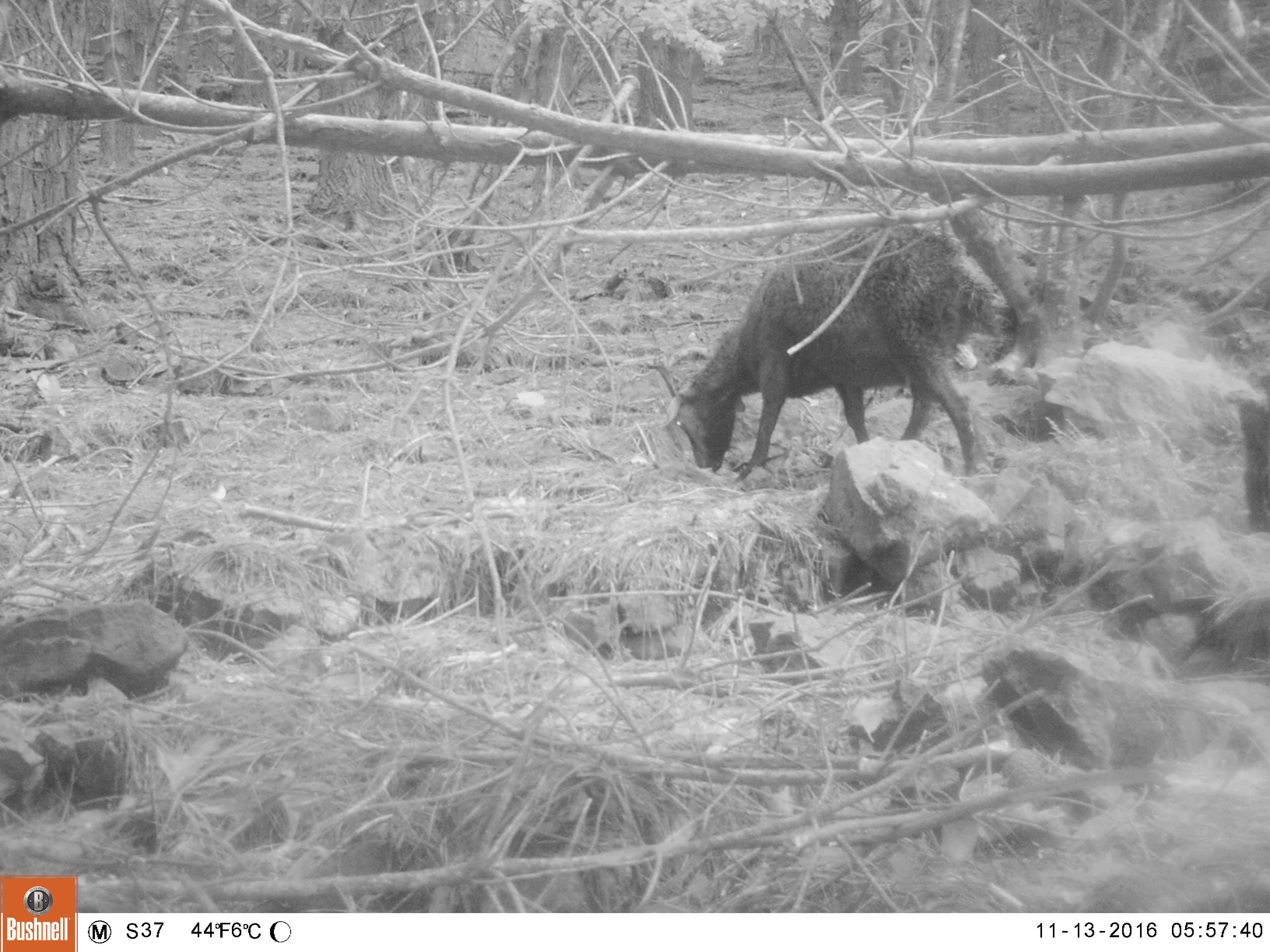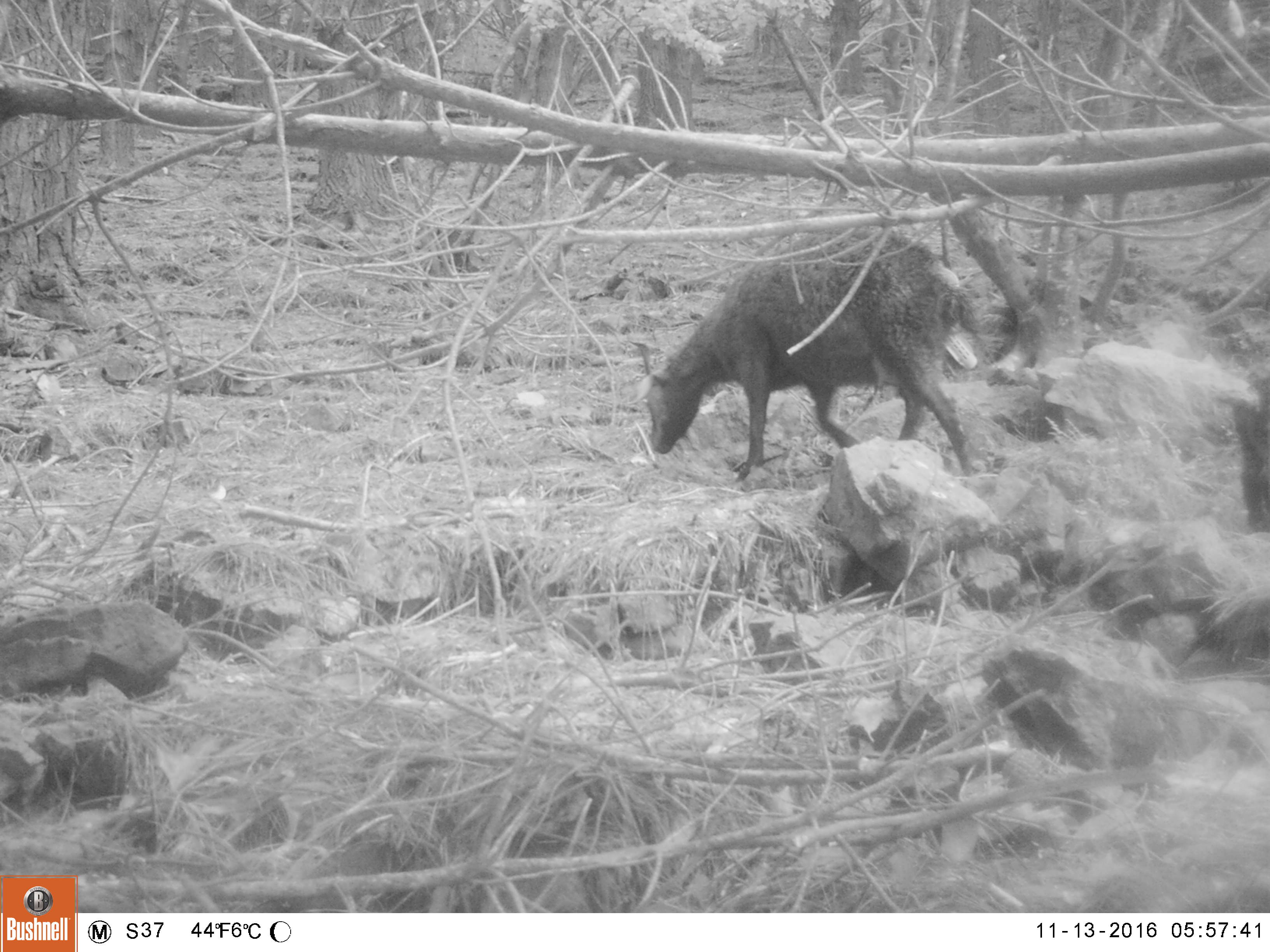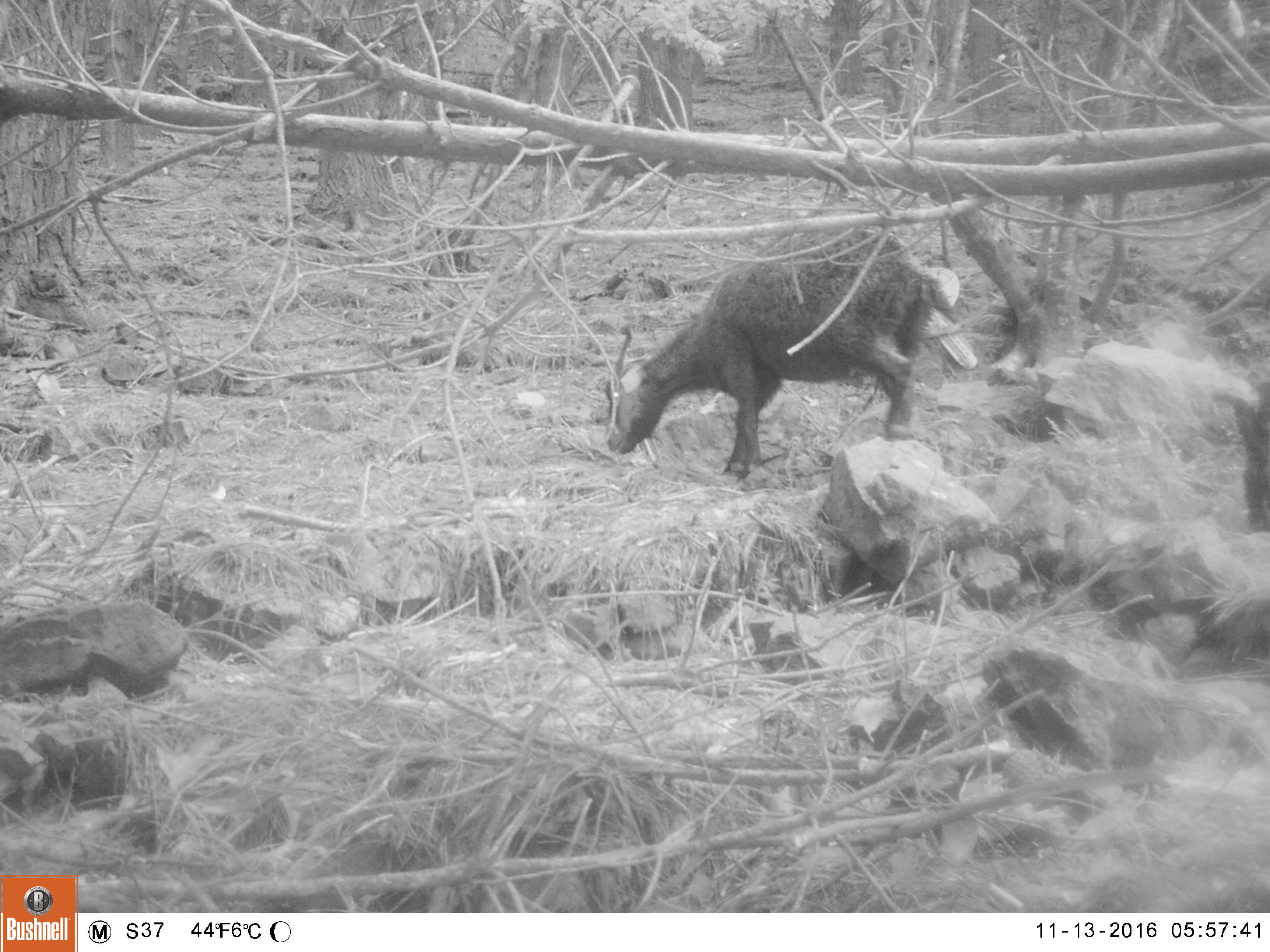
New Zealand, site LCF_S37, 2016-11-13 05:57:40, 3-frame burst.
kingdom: Animalia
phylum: Chordata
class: Mammalia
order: Artiodactyla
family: Bovidae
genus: Capra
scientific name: Capra hircus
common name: goat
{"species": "goat (Capra hircus)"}